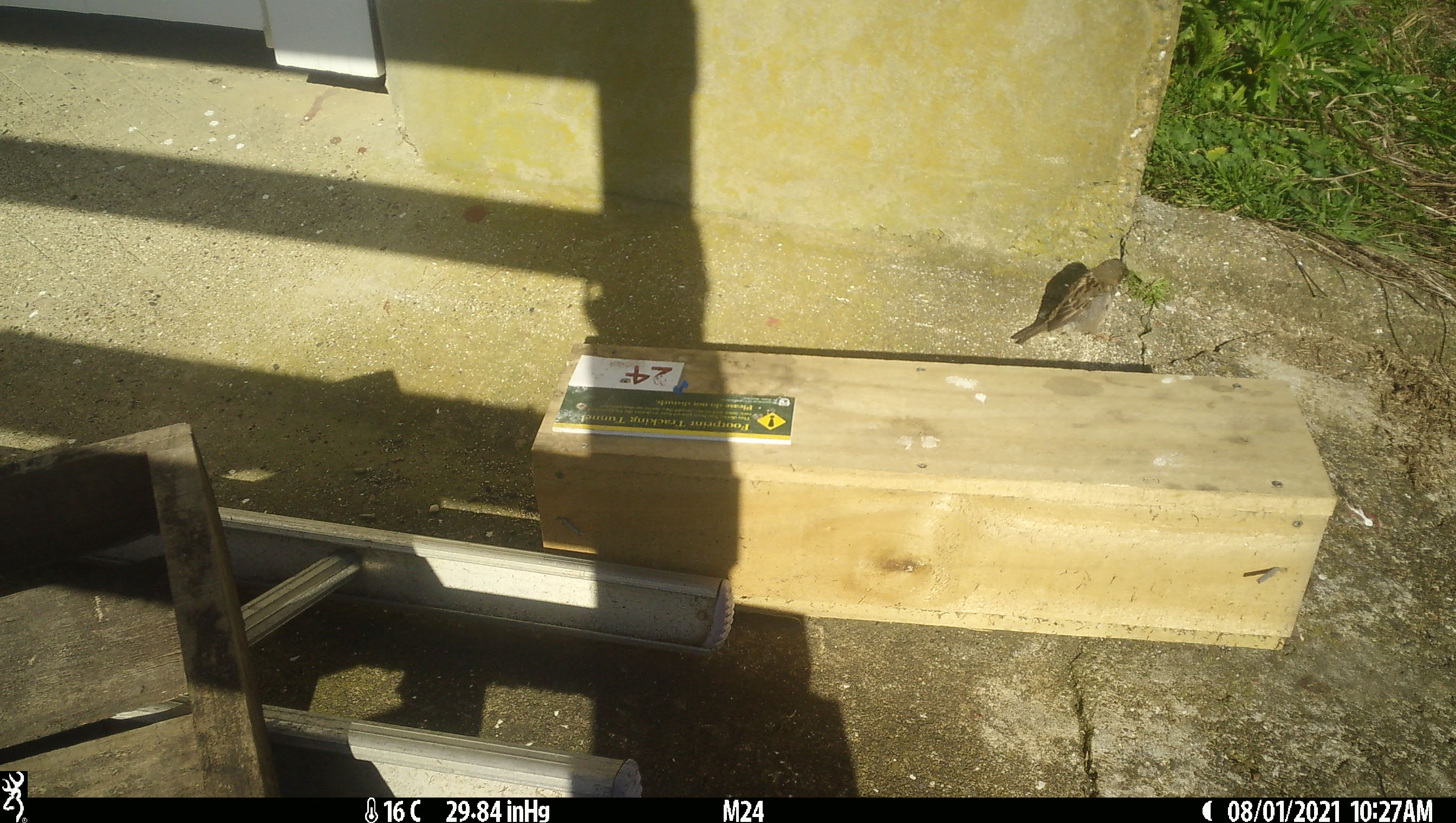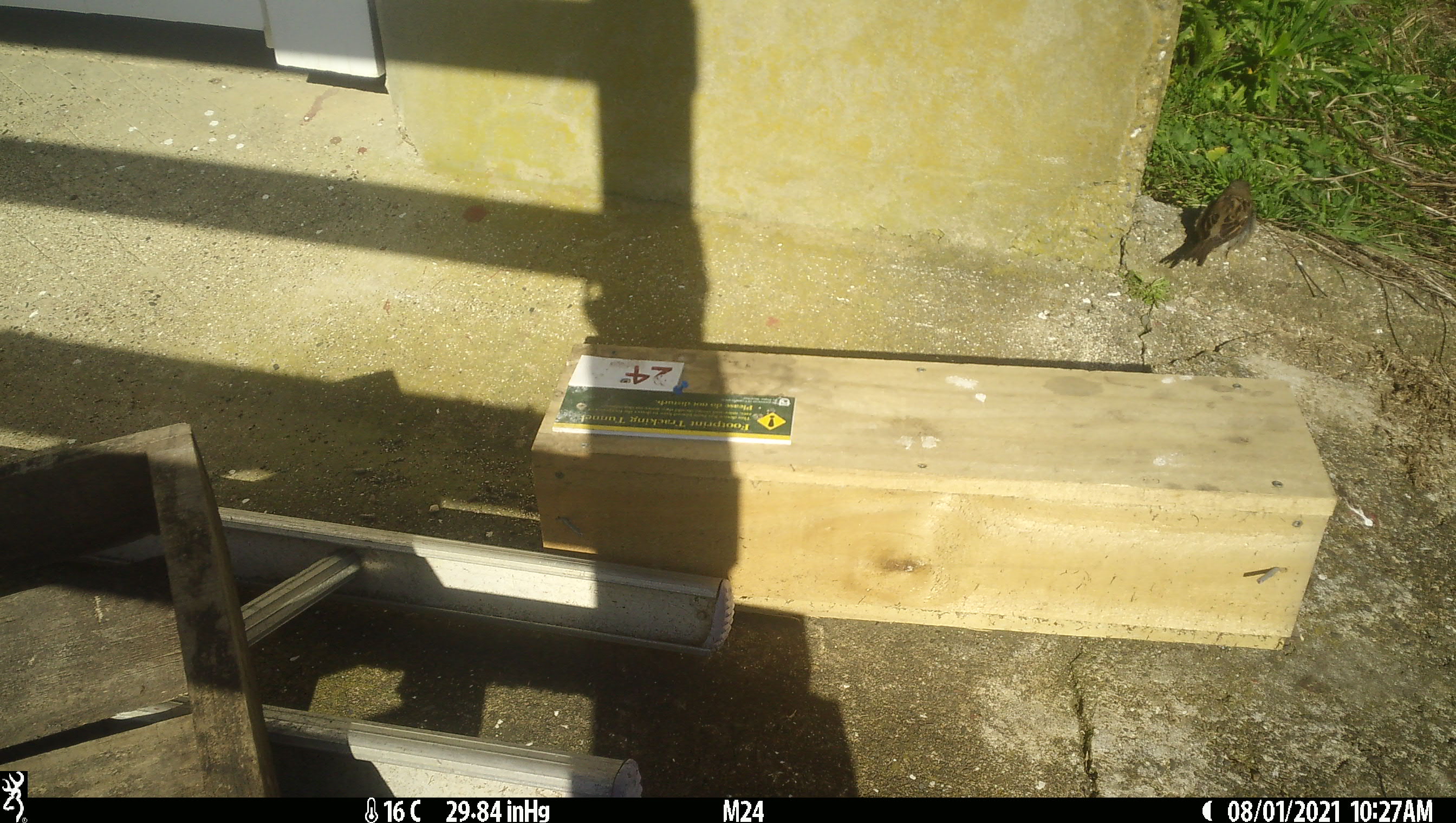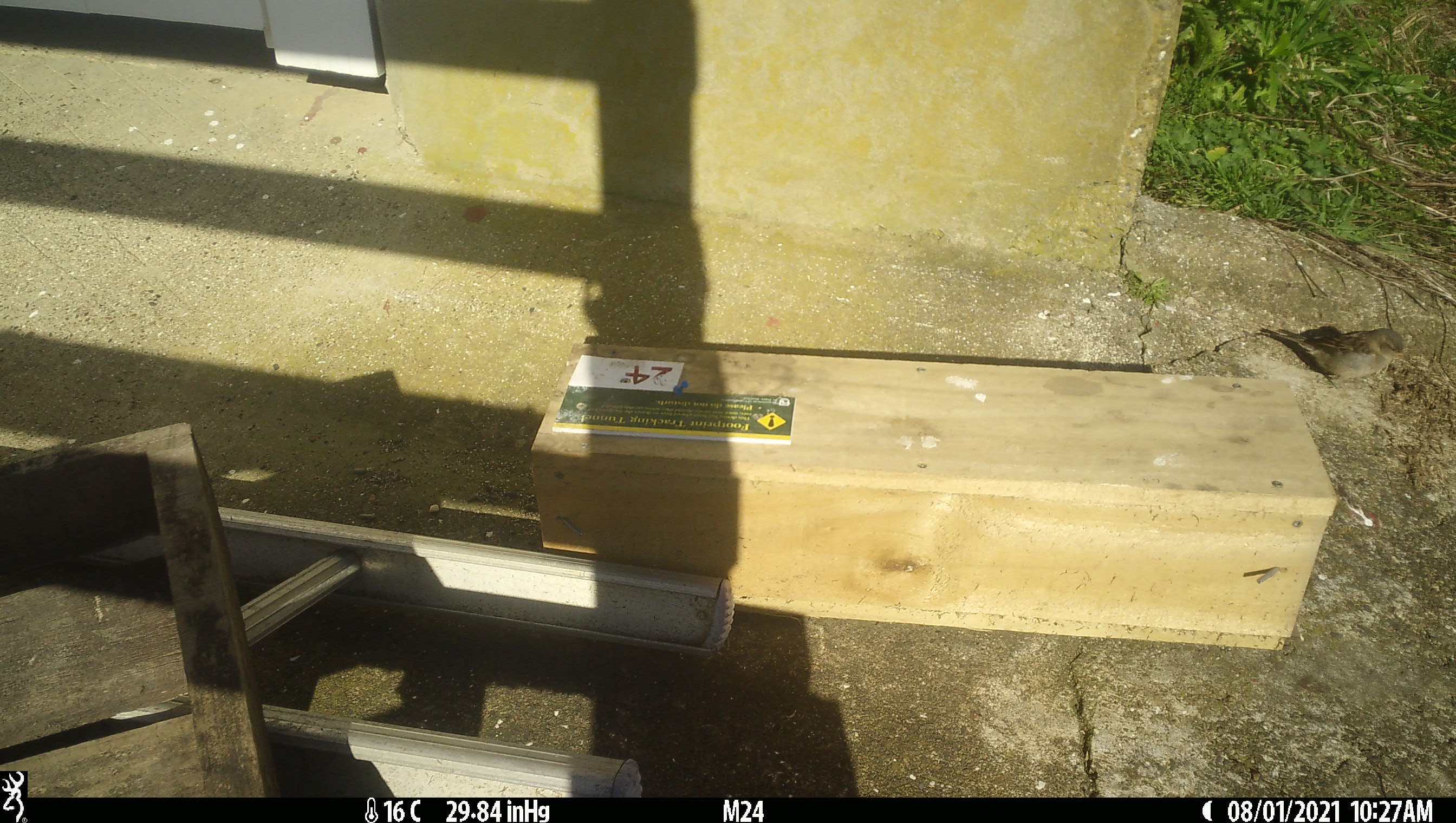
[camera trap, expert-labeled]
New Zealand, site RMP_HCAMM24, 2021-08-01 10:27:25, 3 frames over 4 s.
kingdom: Animalia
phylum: Chordata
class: Aves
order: Passeriformes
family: Passeridae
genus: Passer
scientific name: Passer domesticus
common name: house sparrow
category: sparrow